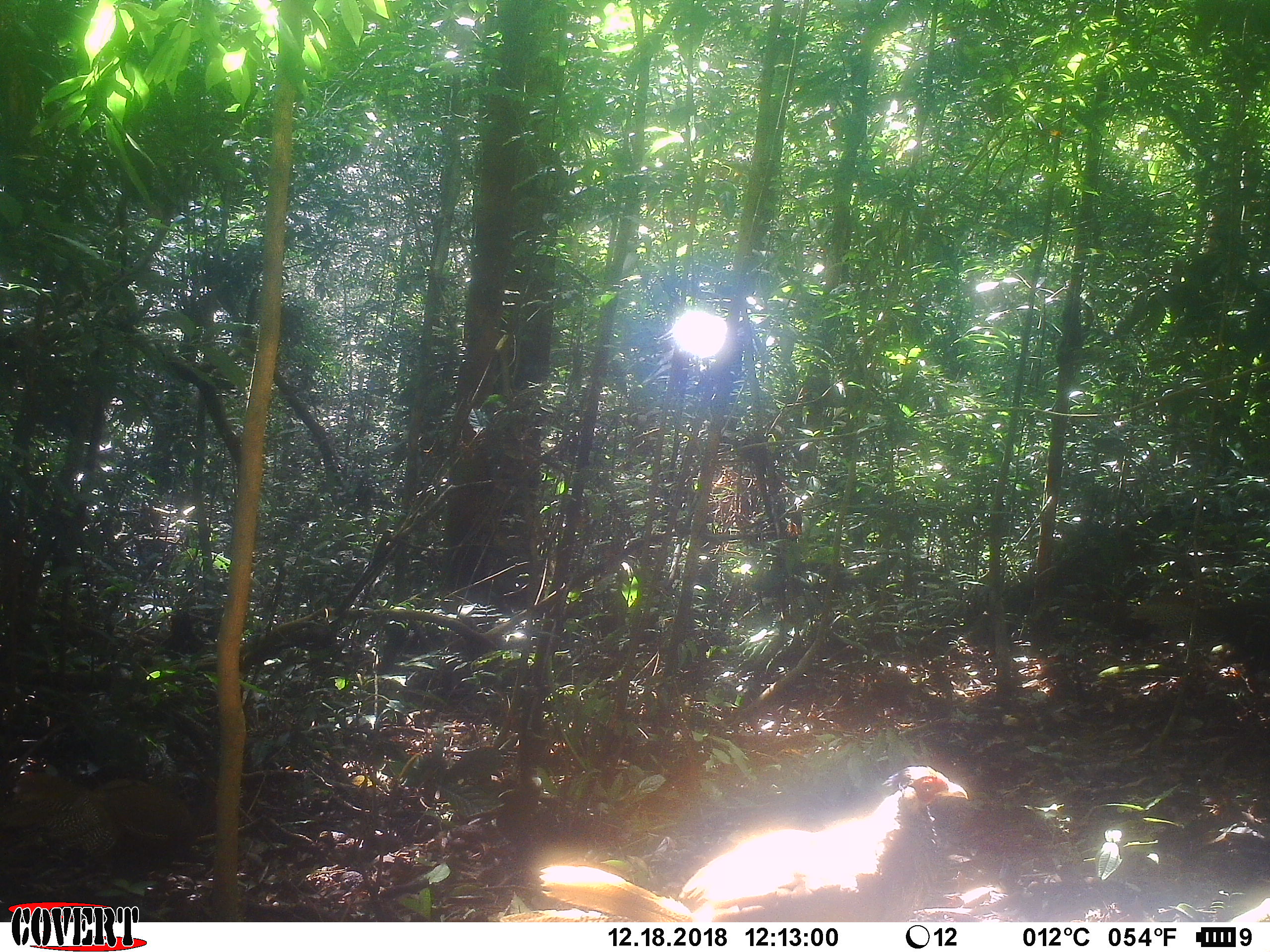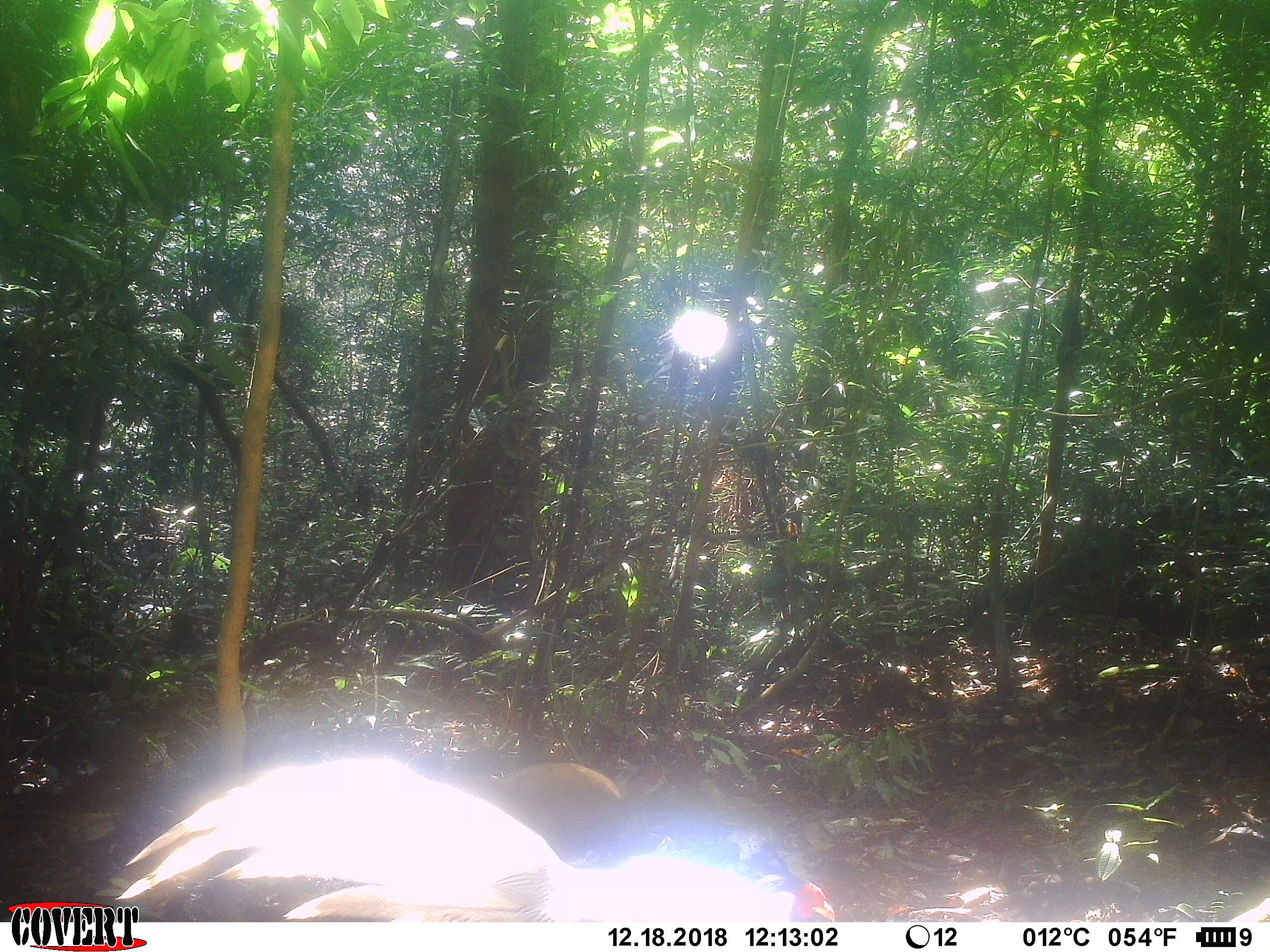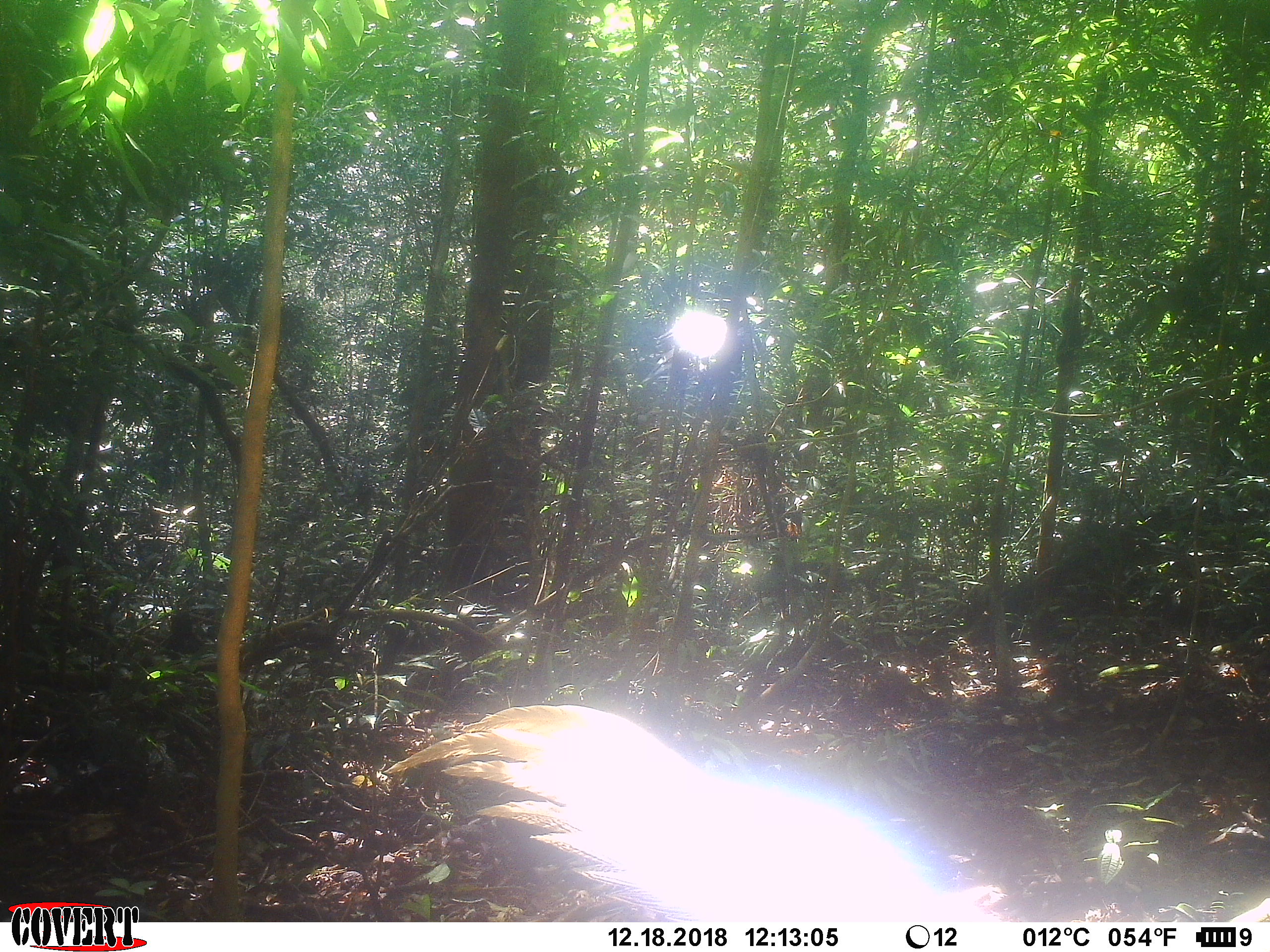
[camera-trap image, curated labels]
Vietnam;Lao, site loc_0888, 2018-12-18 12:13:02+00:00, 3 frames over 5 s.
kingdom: Animalia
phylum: Chordata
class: Aves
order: Galliformes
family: Phasianidae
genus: Lophura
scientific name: Lophura nycthemera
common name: silver pheasant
Silver pheasant (Lophura nycthemera). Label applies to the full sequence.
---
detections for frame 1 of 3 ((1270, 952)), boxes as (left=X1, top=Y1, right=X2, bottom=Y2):
silver pheasant: (left=538, top=764, right=967, bottom=922)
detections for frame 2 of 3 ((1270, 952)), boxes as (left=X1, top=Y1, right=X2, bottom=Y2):
silver pheasant: (left=113, top=753, right=835, bottom=922)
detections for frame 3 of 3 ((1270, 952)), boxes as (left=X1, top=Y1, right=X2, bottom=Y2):
silver pheasant: (left=378, top=702, right=1010, bottom=922)